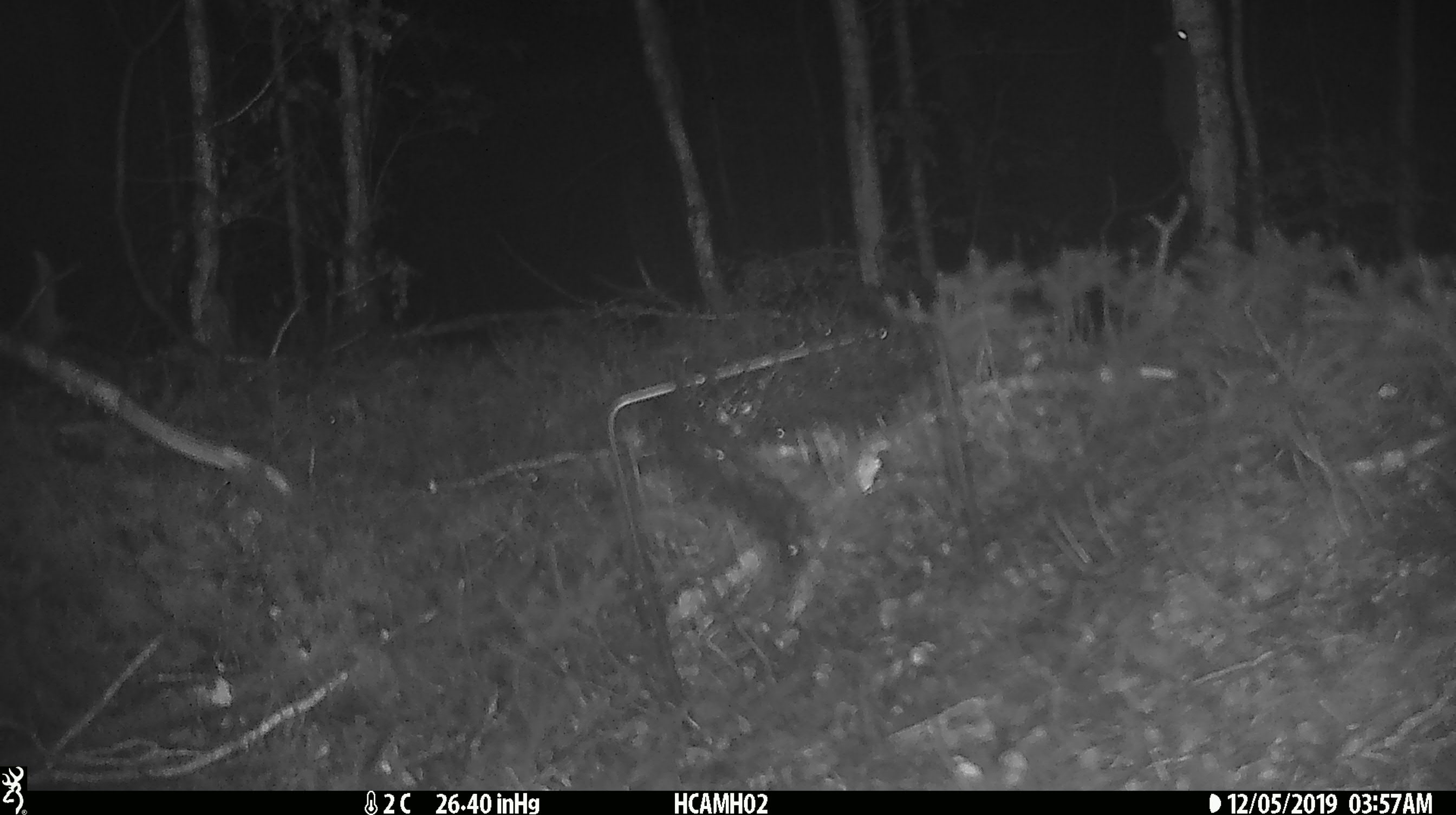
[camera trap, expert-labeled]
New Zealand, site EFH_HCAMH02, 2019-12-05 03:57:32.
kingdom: Animalia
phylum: Chordata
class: Mammalia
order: Rodentia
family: Muridae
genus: Rattus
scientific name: Rattus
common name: rat